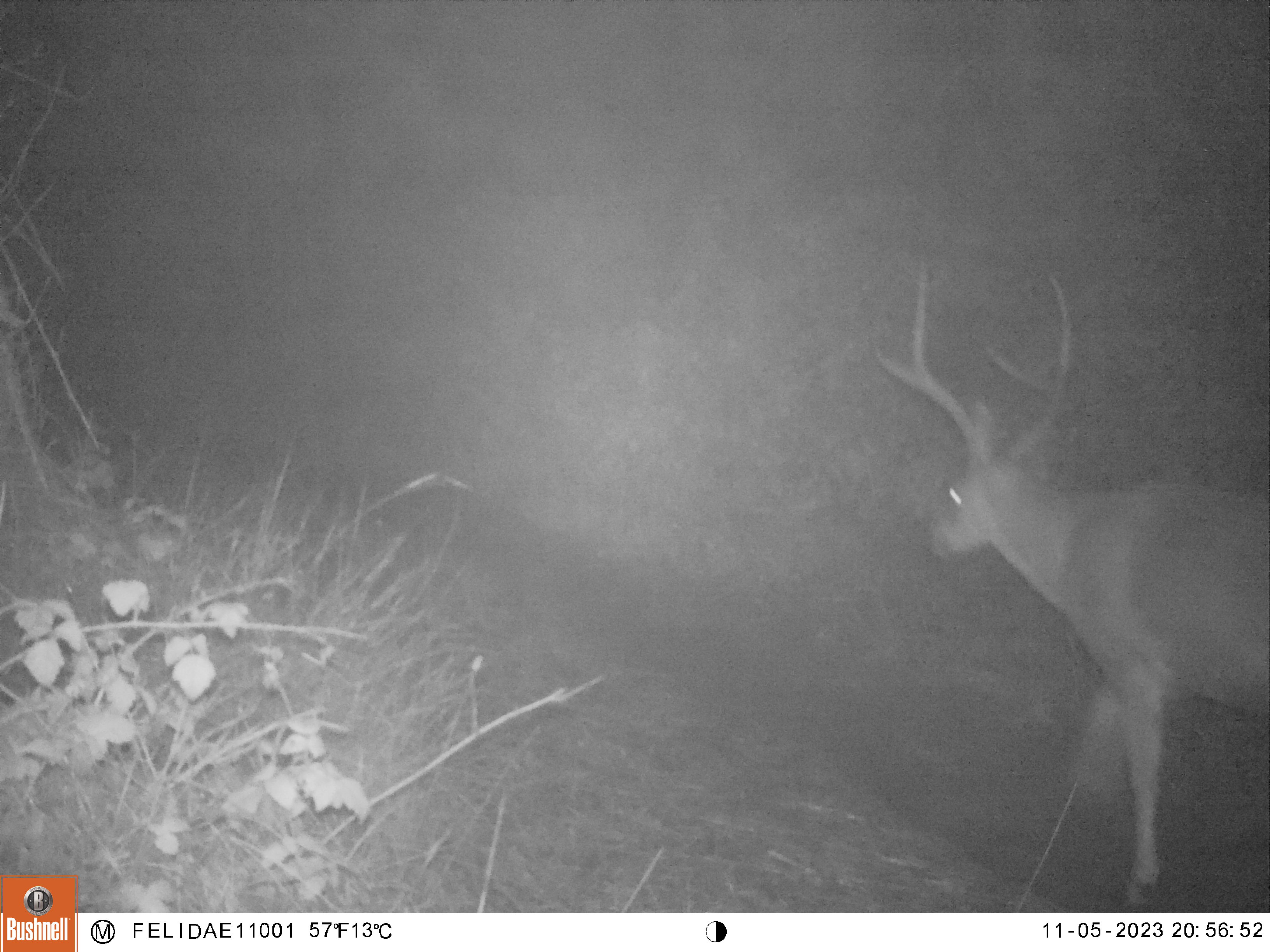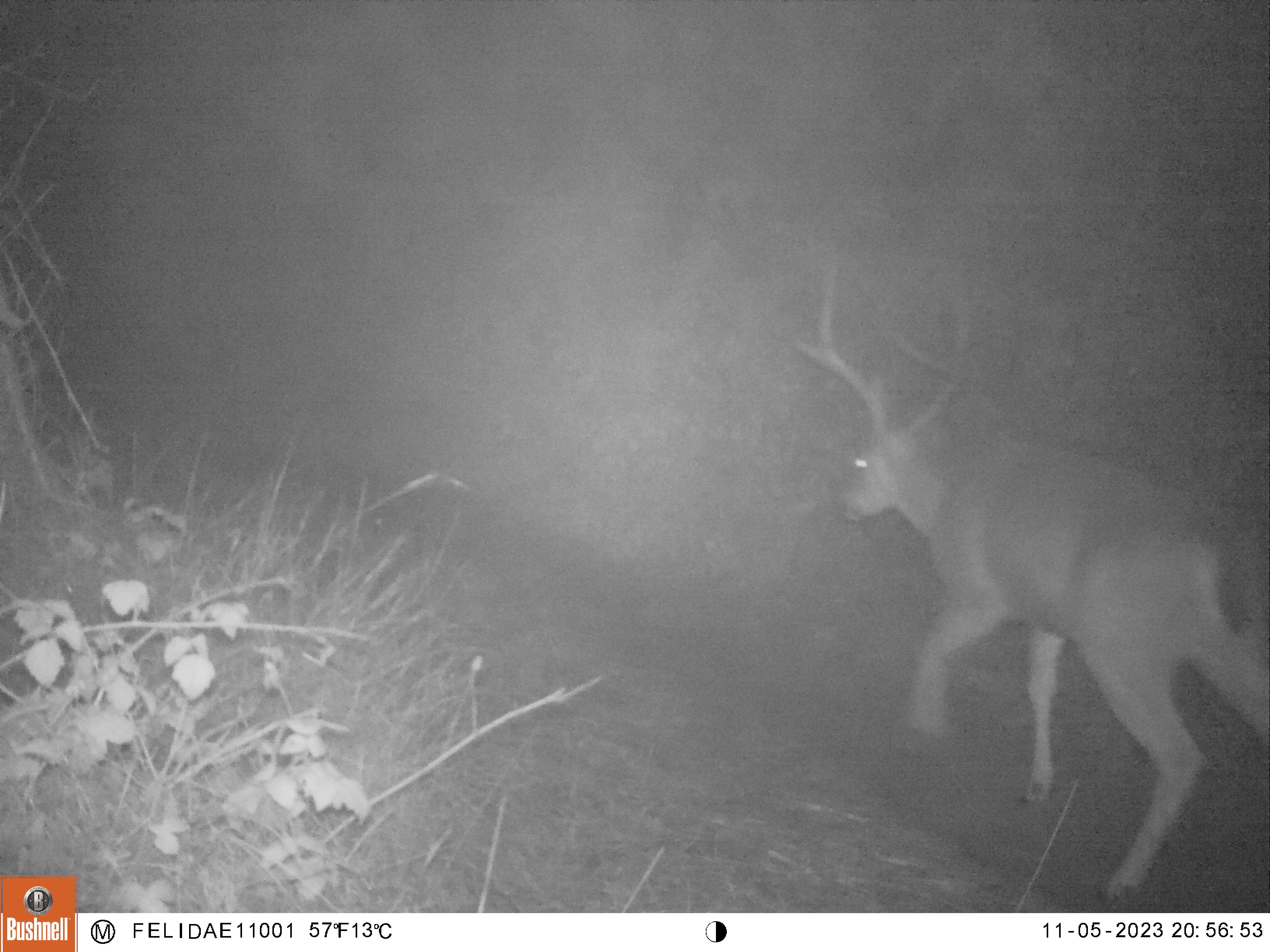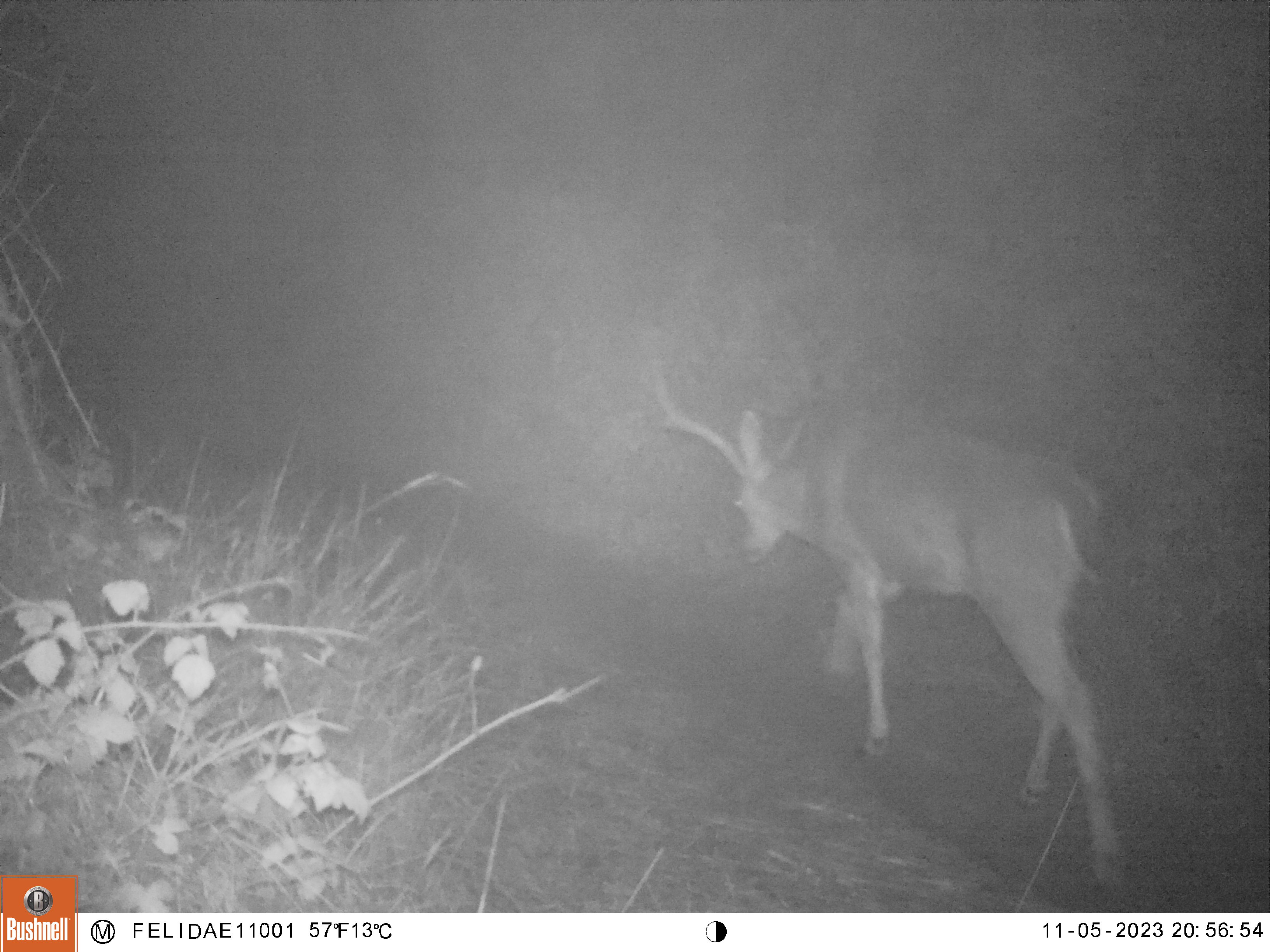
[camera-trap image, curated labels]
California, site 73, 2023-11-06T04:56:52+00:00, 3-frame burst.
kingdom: Animalia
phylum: Chordata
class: Mammalia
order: Artiodactyla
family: Cervidae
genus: Odocoileus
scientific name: Odocoileus hemionus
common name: mule deer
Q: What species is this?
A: Mule deer (Odocoileus hemionus).